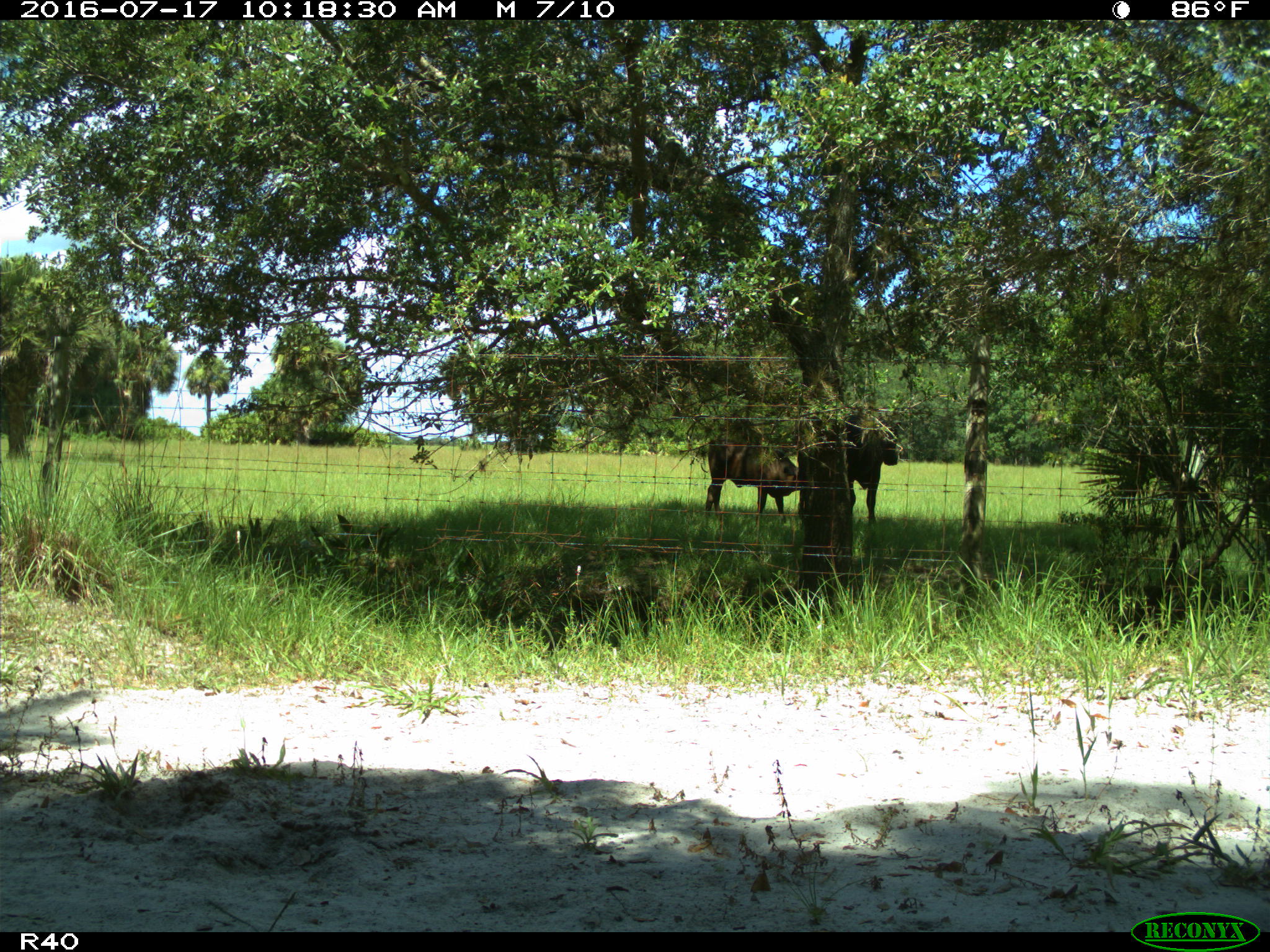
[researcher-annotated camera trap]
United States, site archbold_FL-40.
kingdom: Animalia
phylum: Chordata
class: Mammalia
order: Artiodactyla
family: Bovidae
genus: Bos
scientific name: Bos taurus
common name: domestic cow